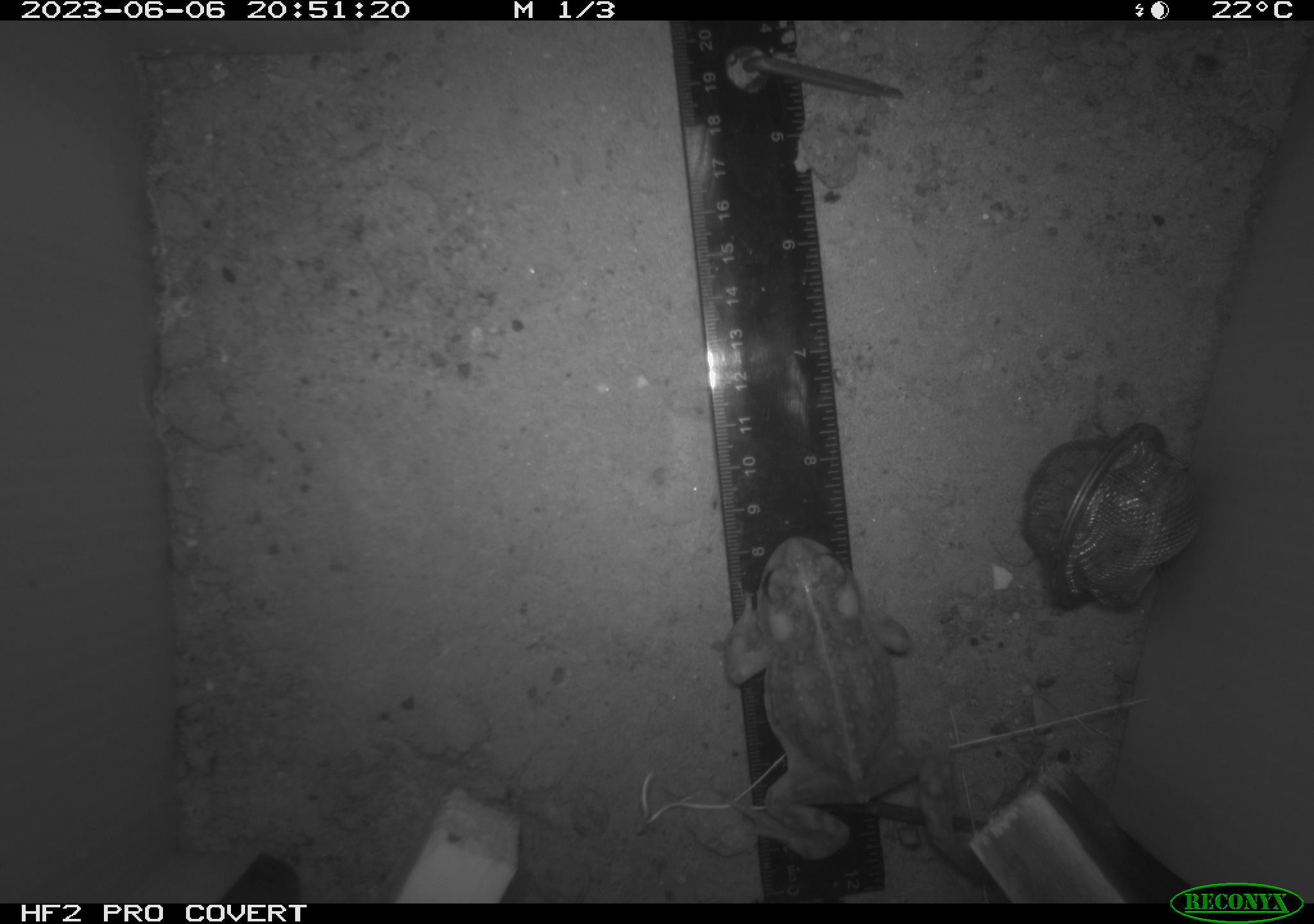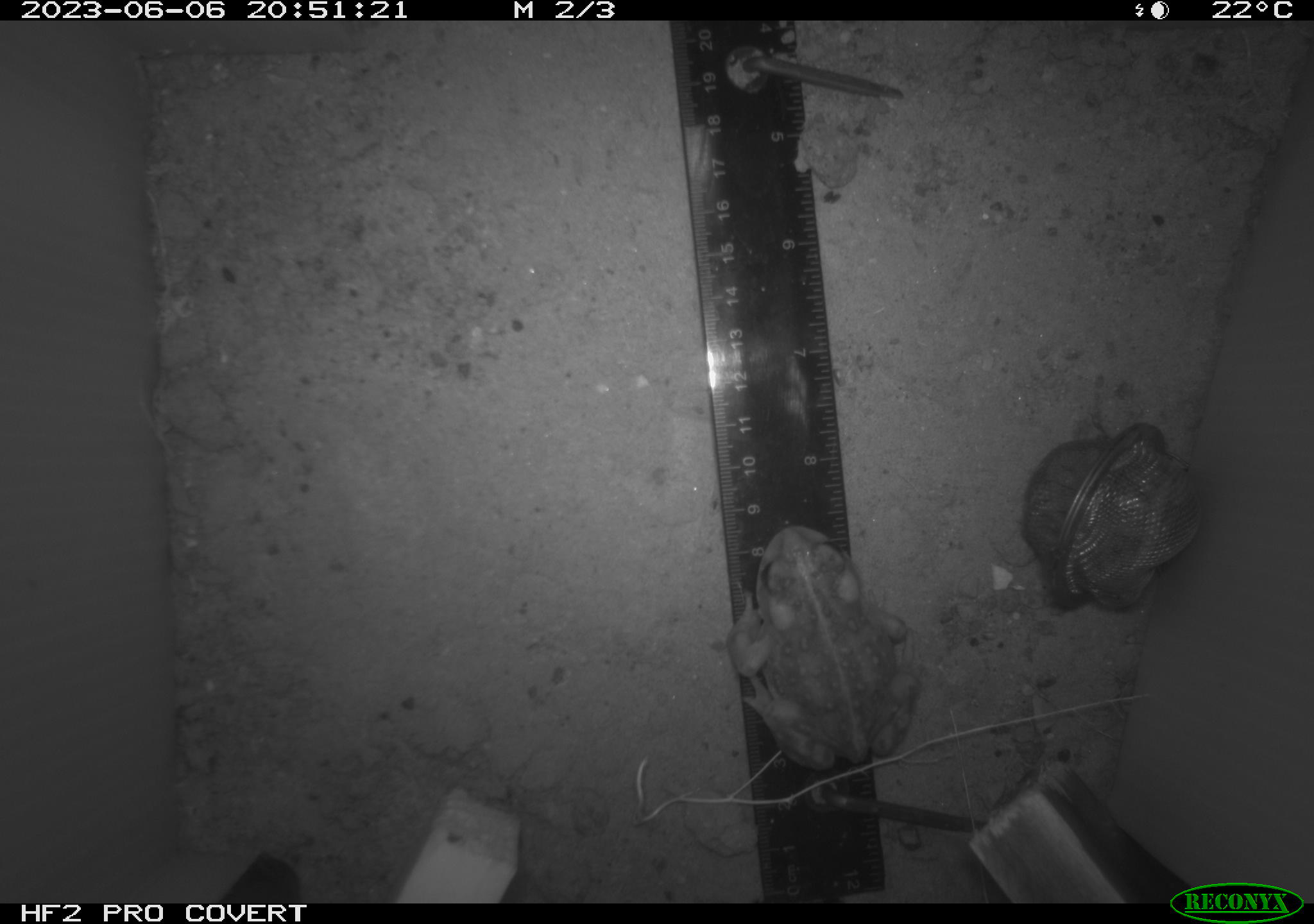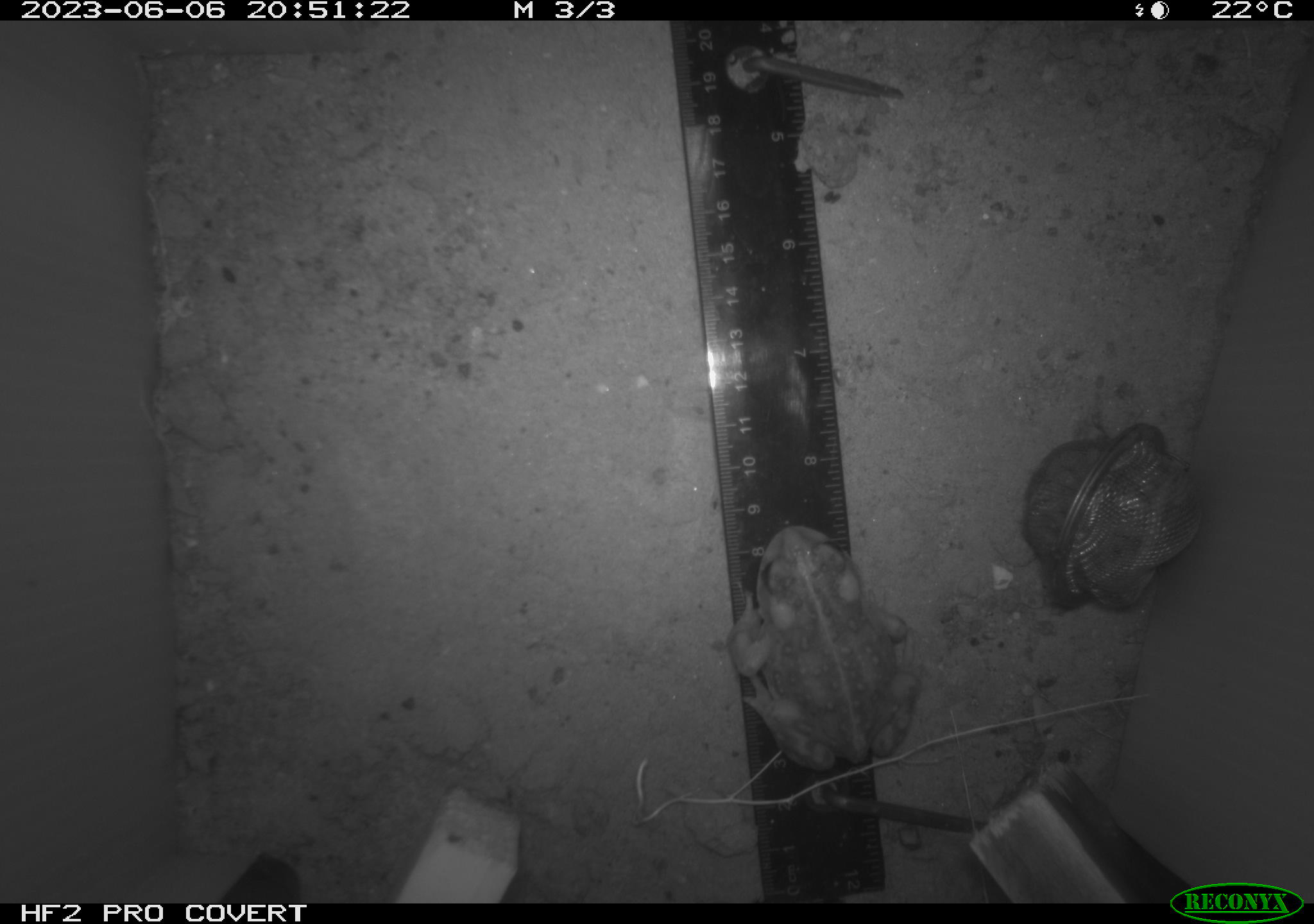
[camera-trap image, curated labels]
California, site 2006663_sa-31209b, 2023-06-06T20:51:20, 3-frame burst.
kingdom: Animalia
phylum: Chordata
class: Amphibia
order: Anura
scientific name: Anura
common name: frogs